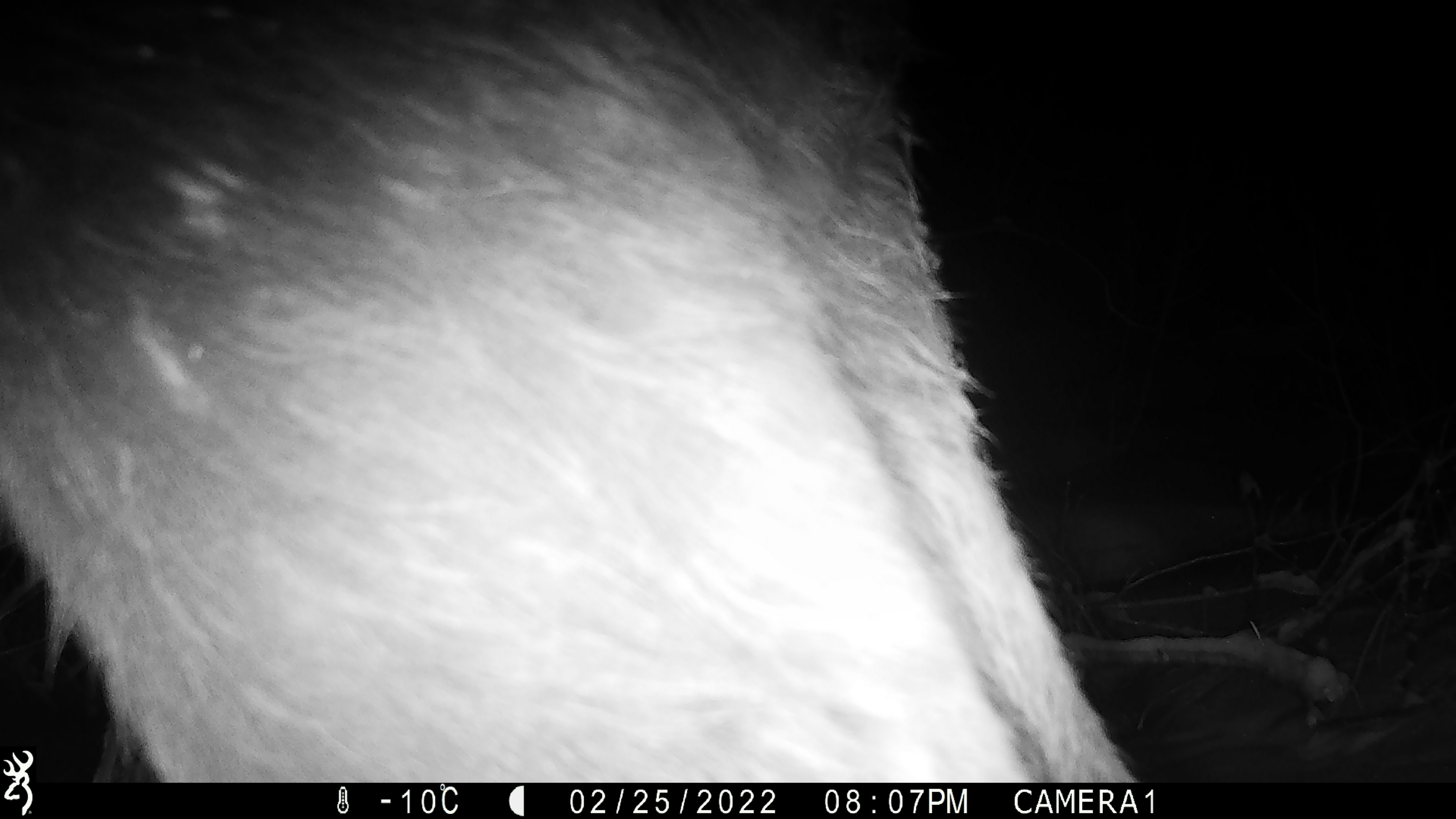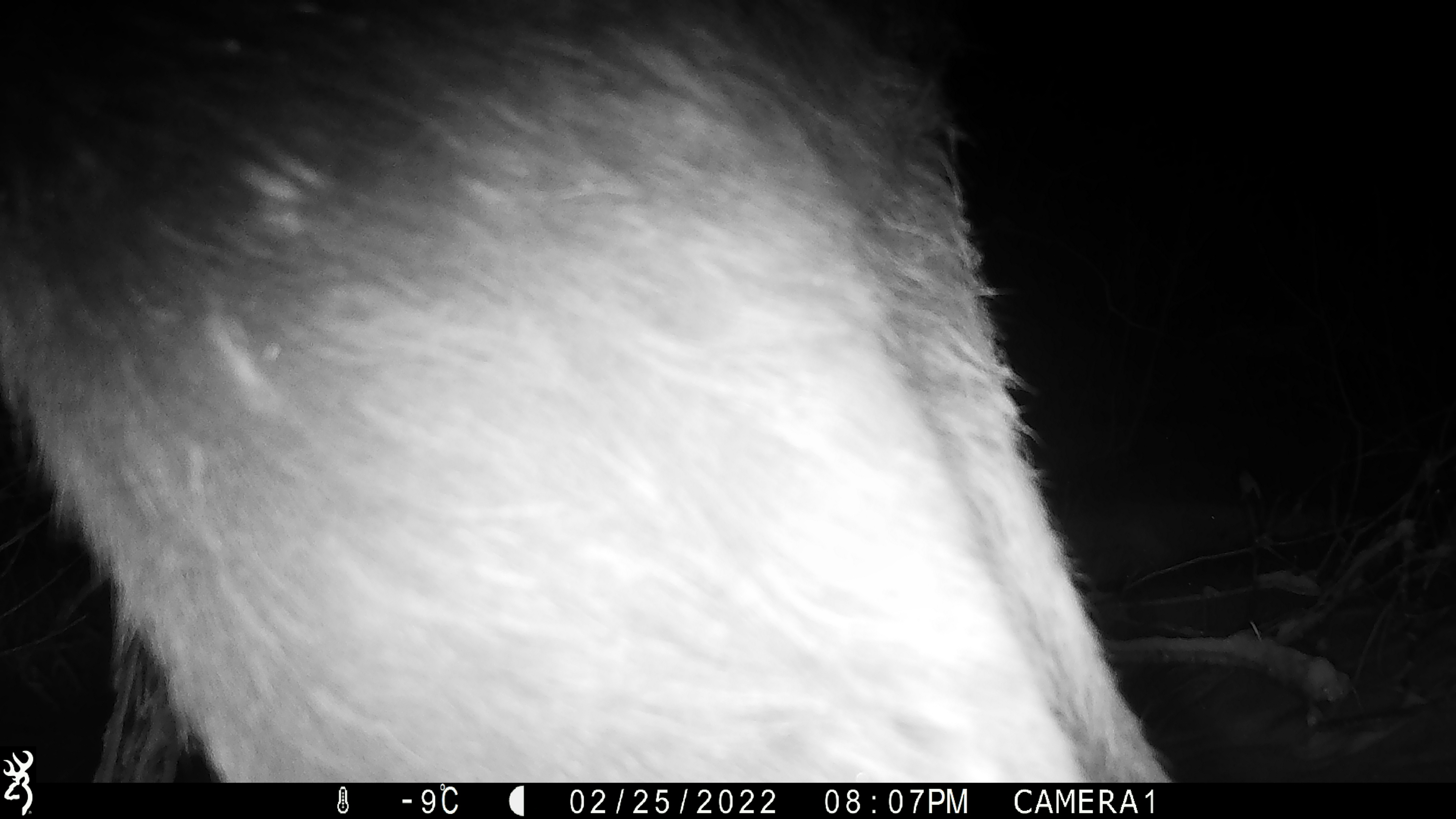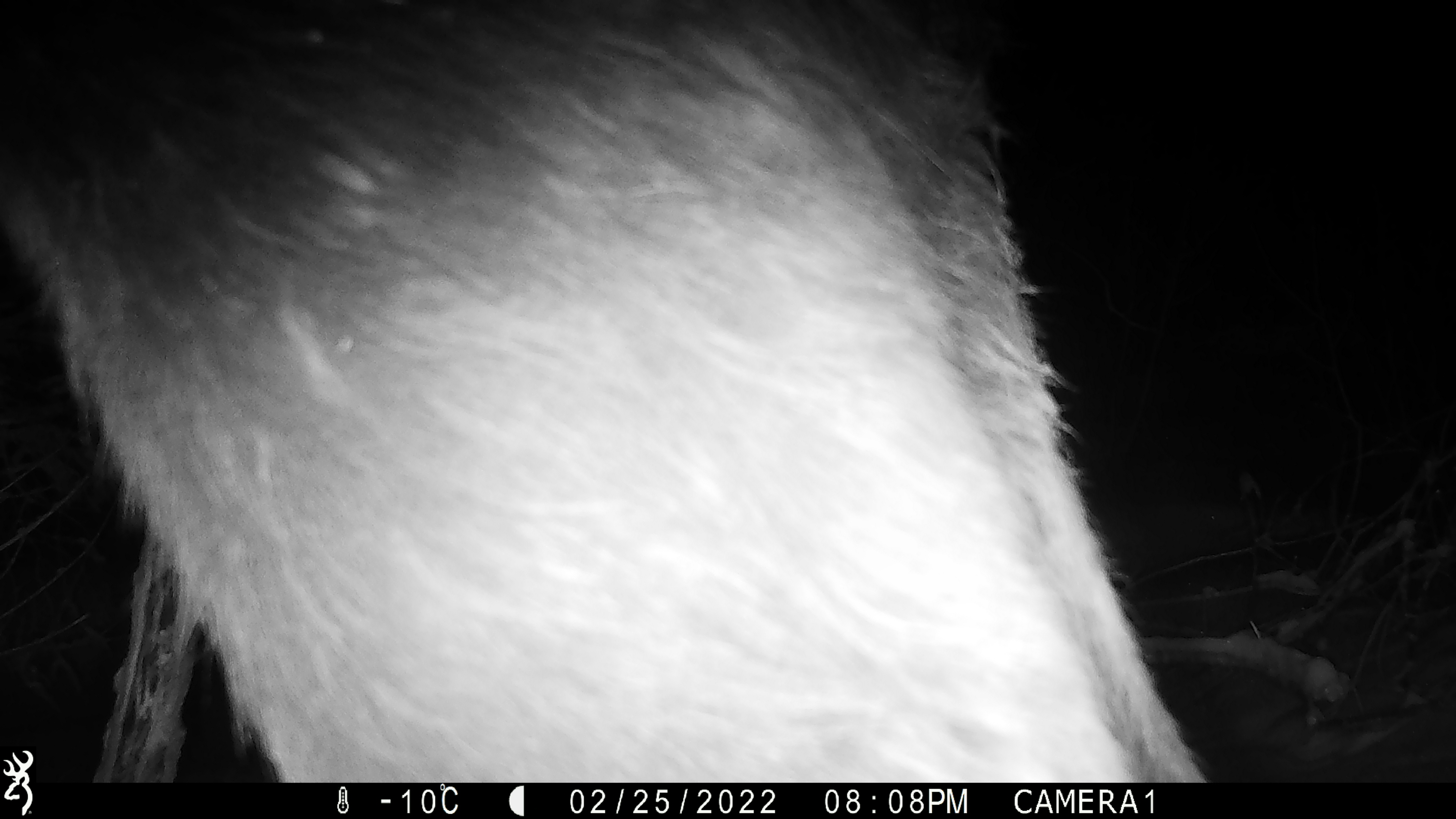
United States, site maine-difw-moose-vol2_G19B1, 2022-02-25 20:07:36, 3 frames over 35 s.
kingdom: Animalia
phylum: Chordata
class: Mammalia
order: Artiodactyla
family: Cervidae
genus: Alces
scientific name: Alces alces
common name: moose